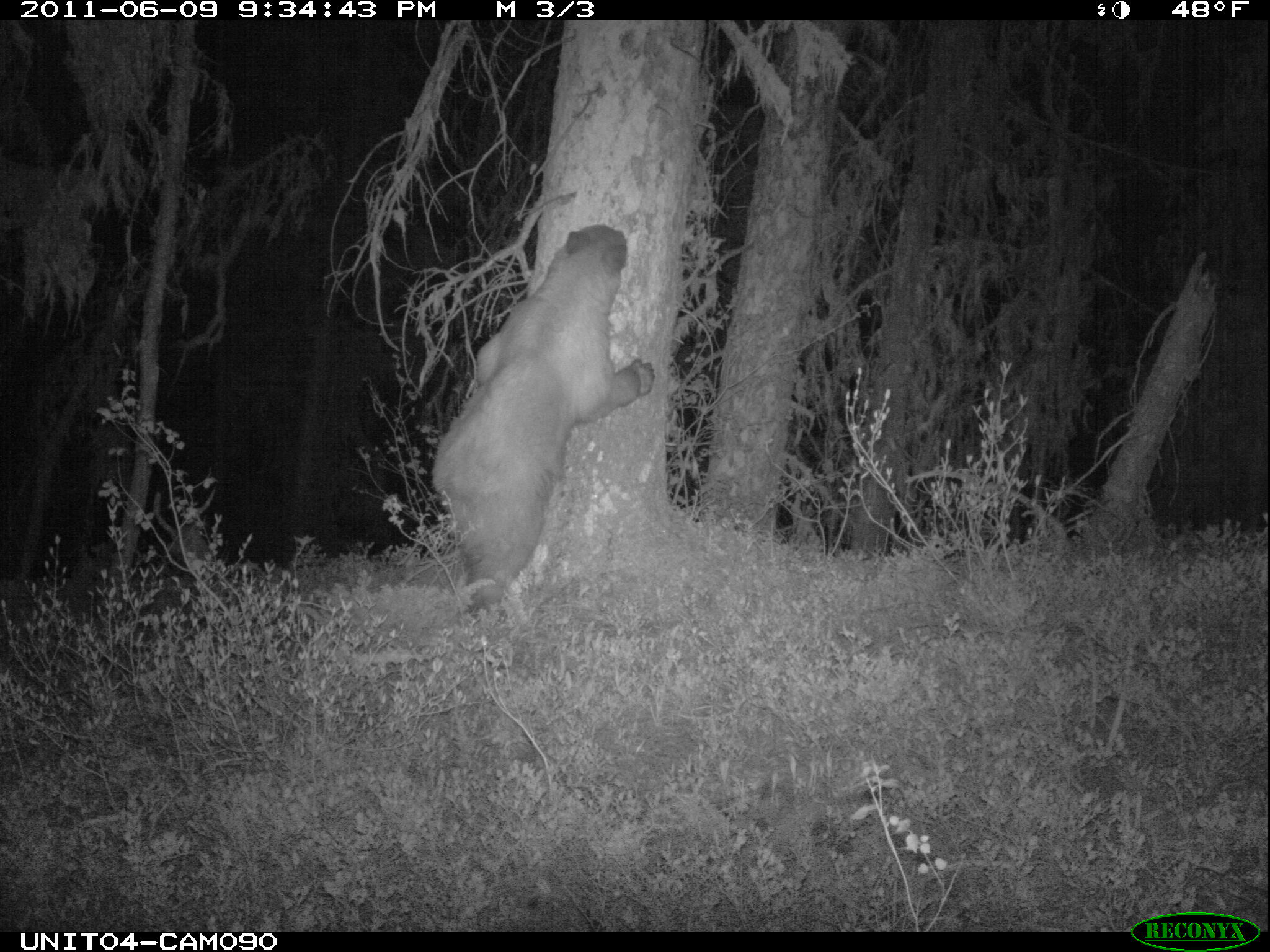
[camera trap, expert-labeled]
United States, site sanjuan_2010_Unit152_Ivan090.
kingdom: Animalia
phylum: Chordata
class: Mammalia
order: Carnivora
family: Ursidae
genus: Ursus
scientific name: Ursus americanus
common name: american black bear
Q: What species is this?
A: Ursus americanus (american black bear).